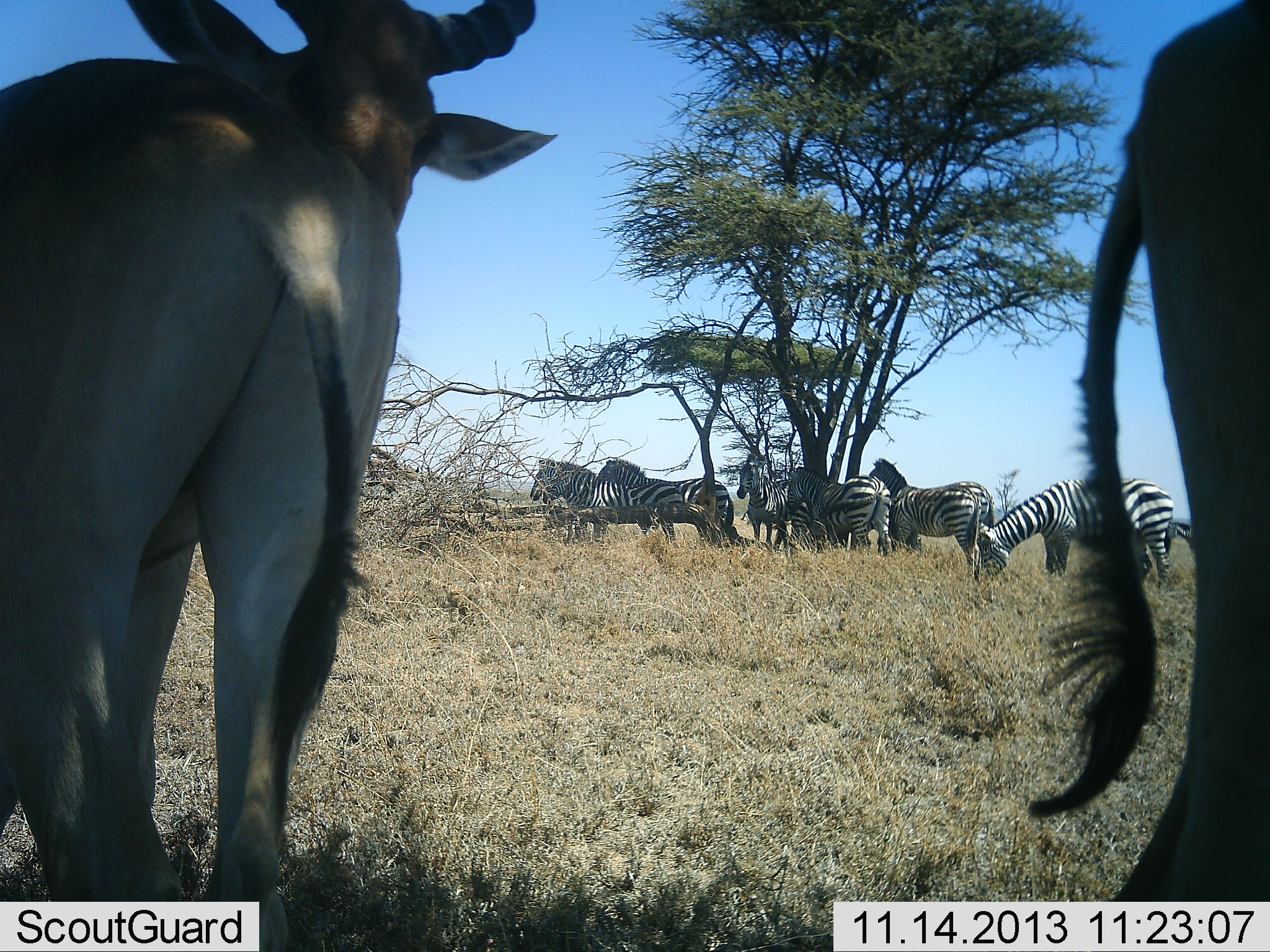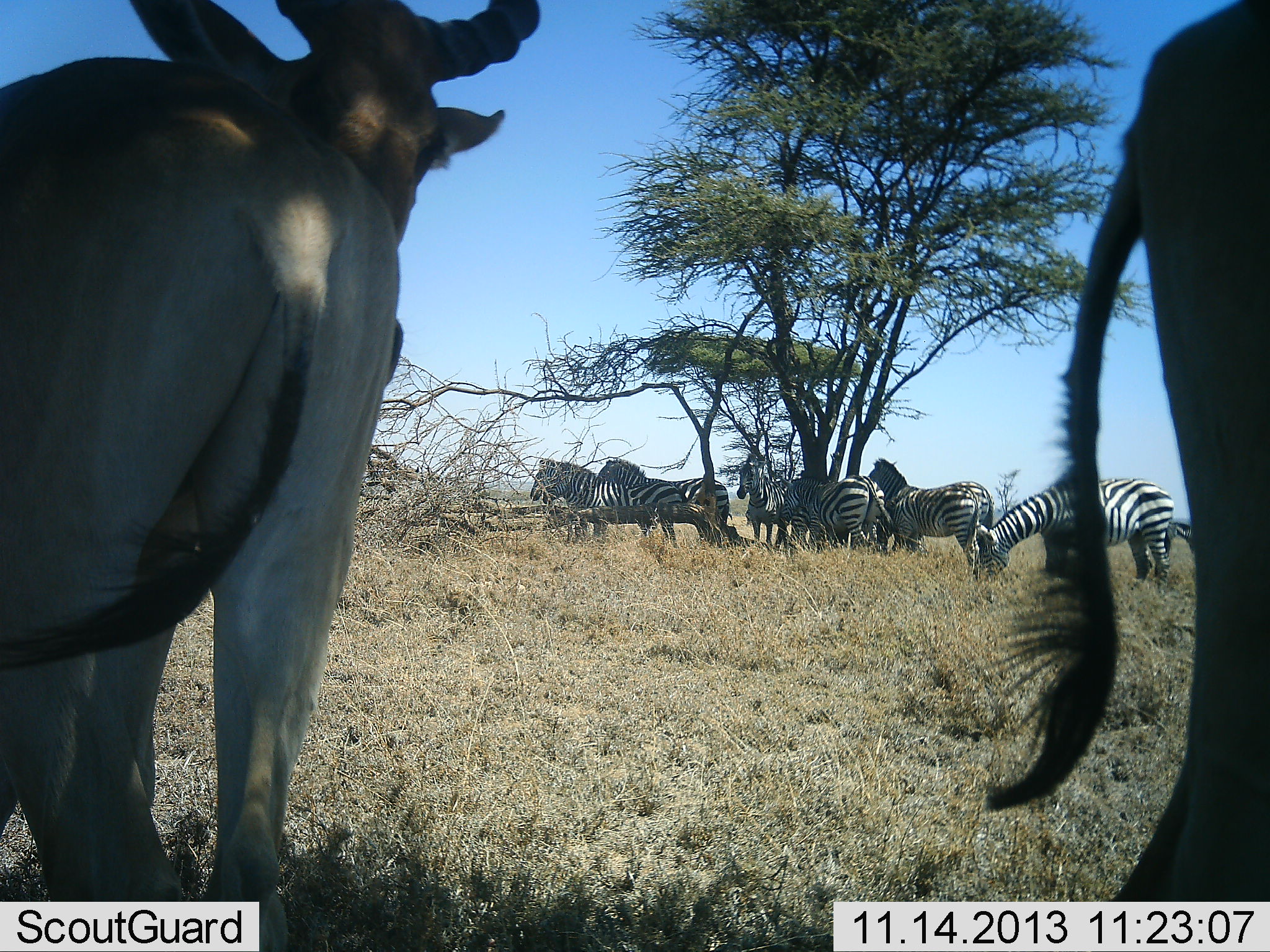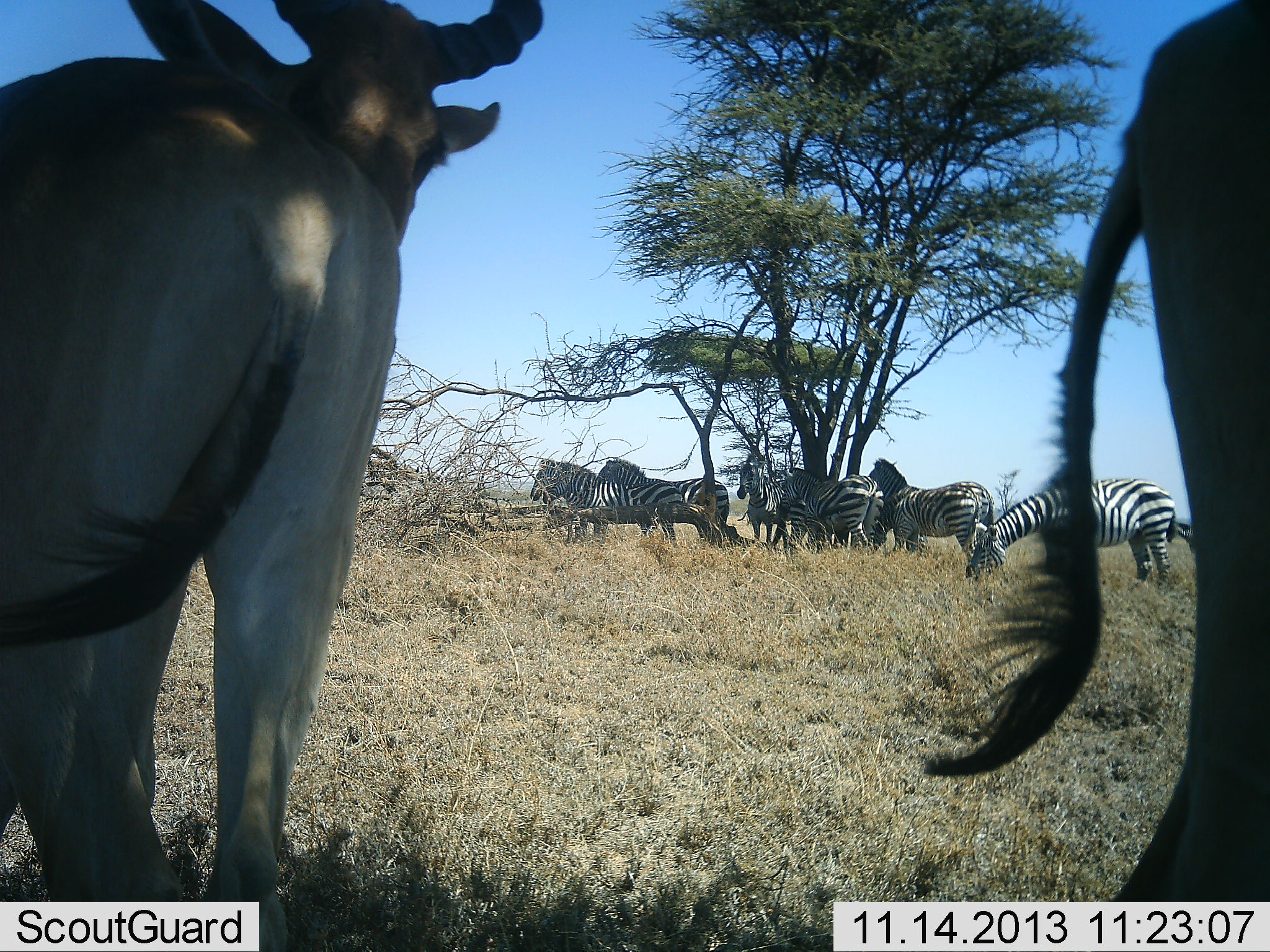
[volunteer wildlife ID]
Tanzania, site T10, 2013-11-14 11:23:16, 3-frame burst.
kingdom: Animalia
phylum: Chordata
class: Mammalia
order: Artiodactyla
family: Bovidae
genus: Alcelaphus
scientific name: Alcelaphus buselaphus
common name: hartebeest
Hartebeest (Alcelaphus buselaphus), count 2. Behavior (volunteer vote fractions): standing 100%, resting 0%, moving 0%, interacting 0%. Young present (vote fraction): 0%. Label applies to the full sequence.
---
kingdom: Animalia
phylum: Chordata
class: Mammalia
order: Perissodactyla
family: Equidae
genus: Equus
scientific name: Equus quagga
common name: plains zebra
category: zebra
Zebra (plains zebra) (Equus quagga), count 6. Behavior (volunteer vote fractions): standing 100%, resting 0%, moving 0%, interacting 0%. Young present (vote fraction): 0%. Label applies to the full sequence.